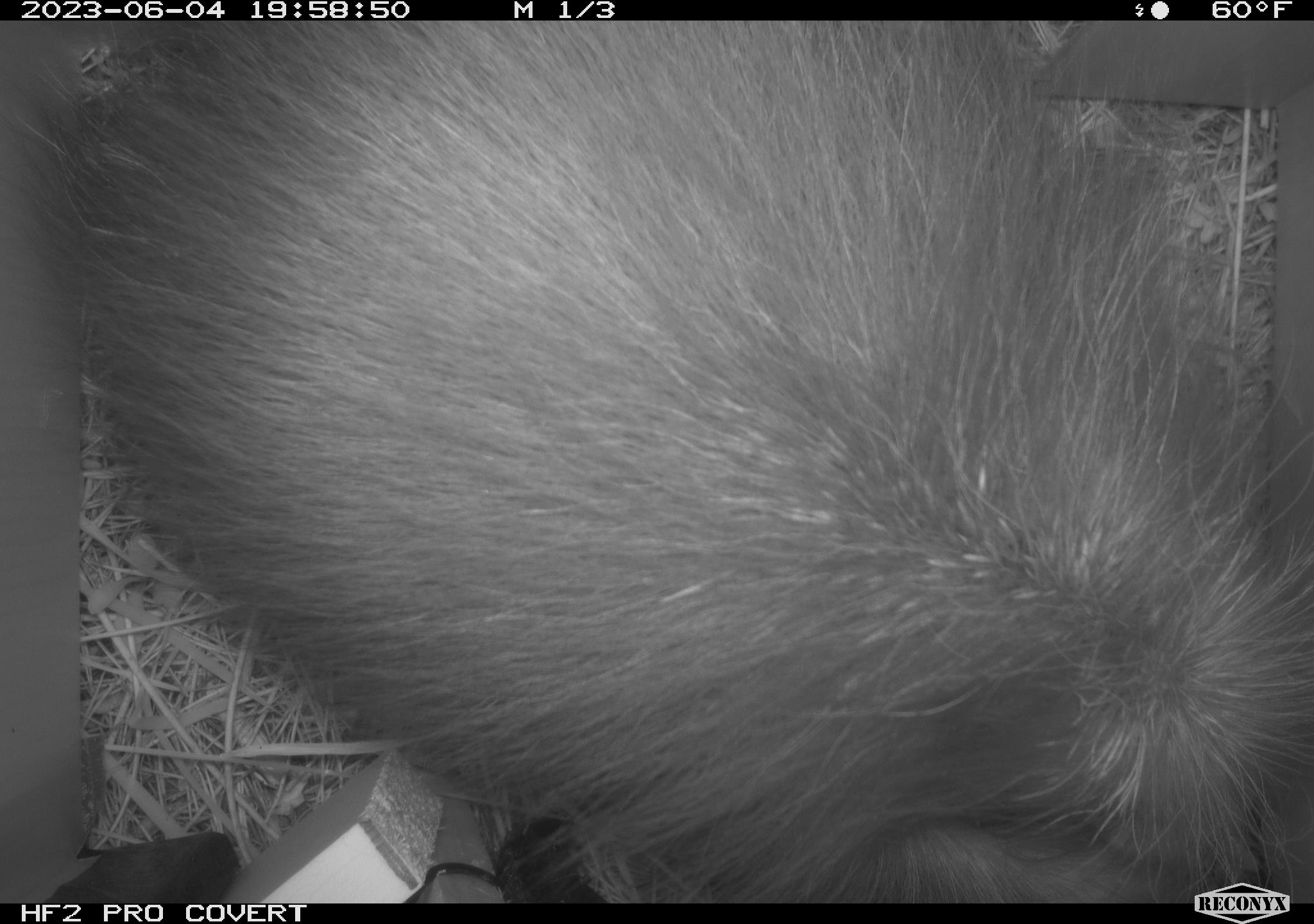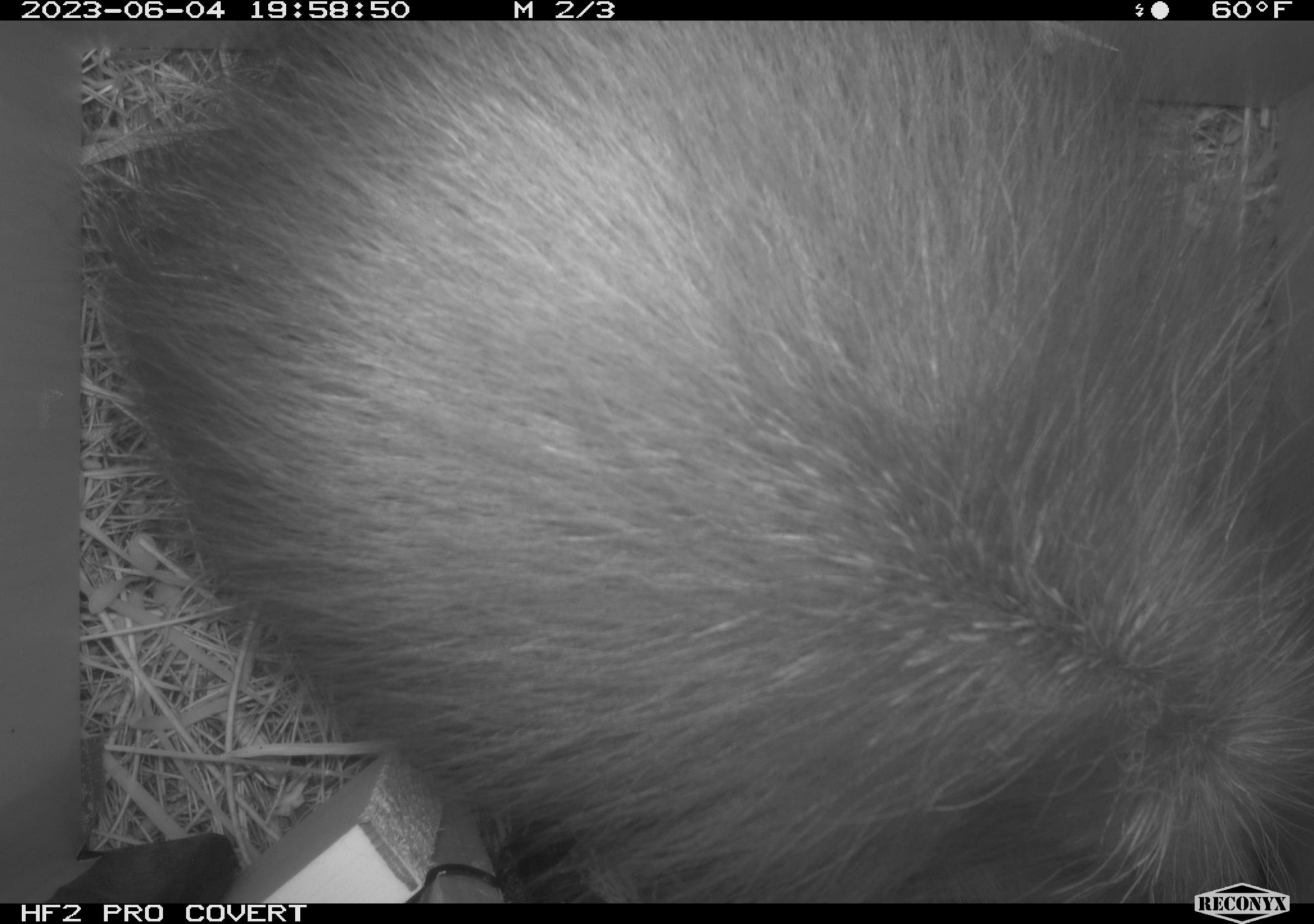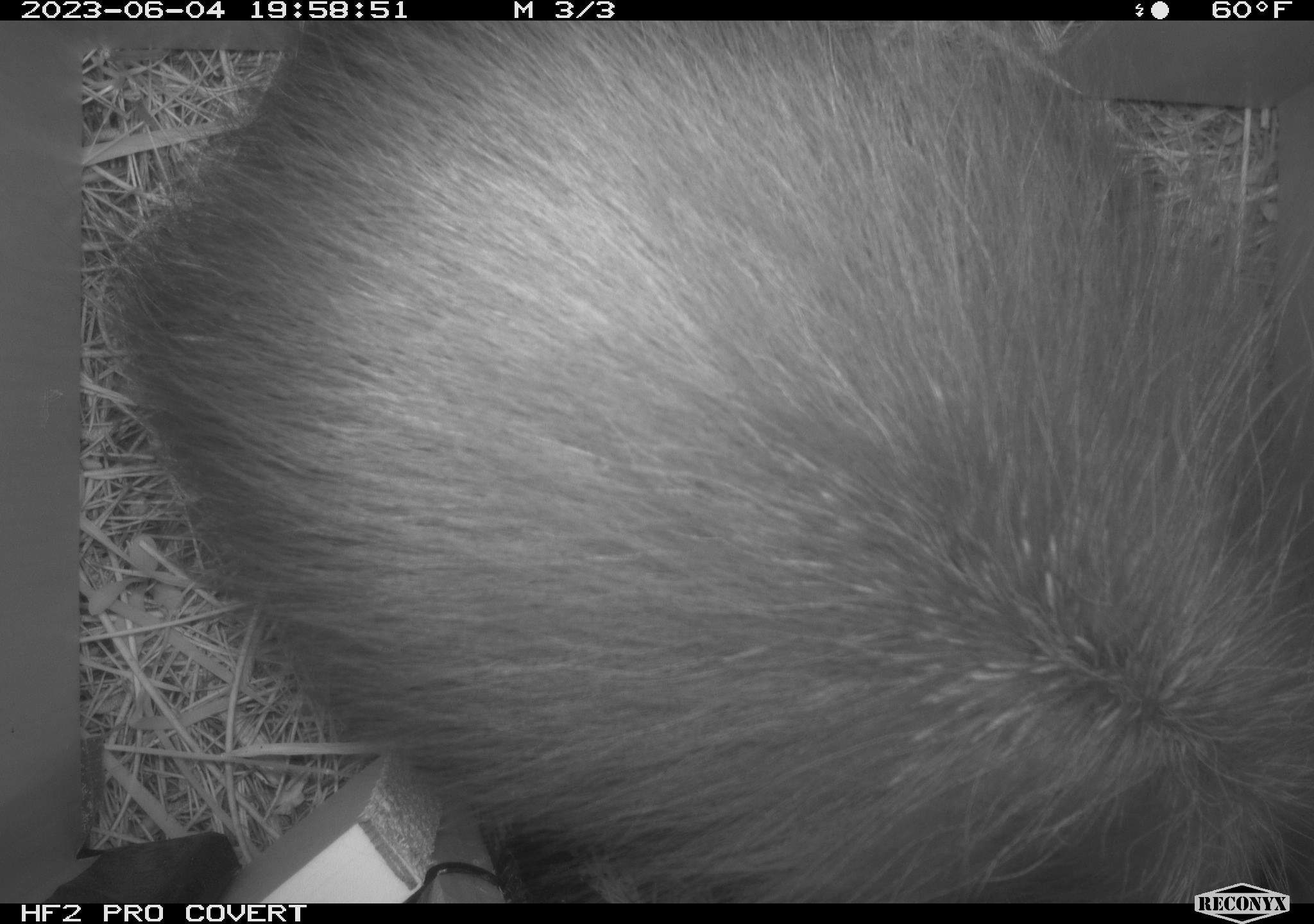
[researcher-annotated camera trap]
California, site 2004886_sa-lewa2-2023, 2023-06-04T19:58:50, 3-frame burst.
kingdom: Animalia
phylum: Chordata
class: Mammalia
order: Rodentia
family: Erethizontidae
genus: Erethizon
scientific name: Erethizon dorsatum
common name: north american porcupine